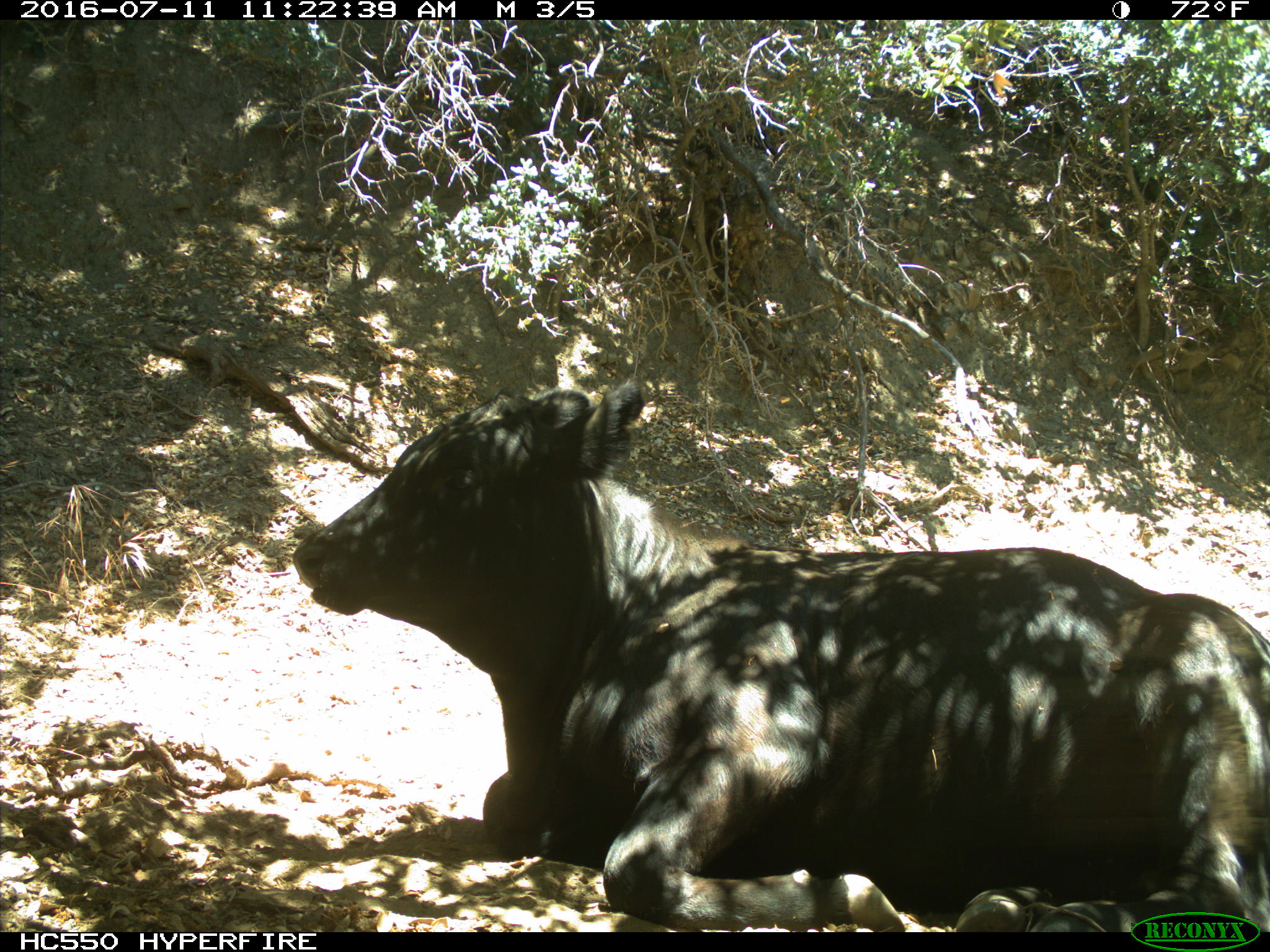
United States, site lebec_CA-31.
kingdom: Animalia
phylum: Chordata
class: Mammalia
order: Artiodactyla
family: Bovidae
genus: Bos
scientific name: Bos taurus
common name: domestic cow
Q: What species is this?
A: Bos taurus (domestic cow).